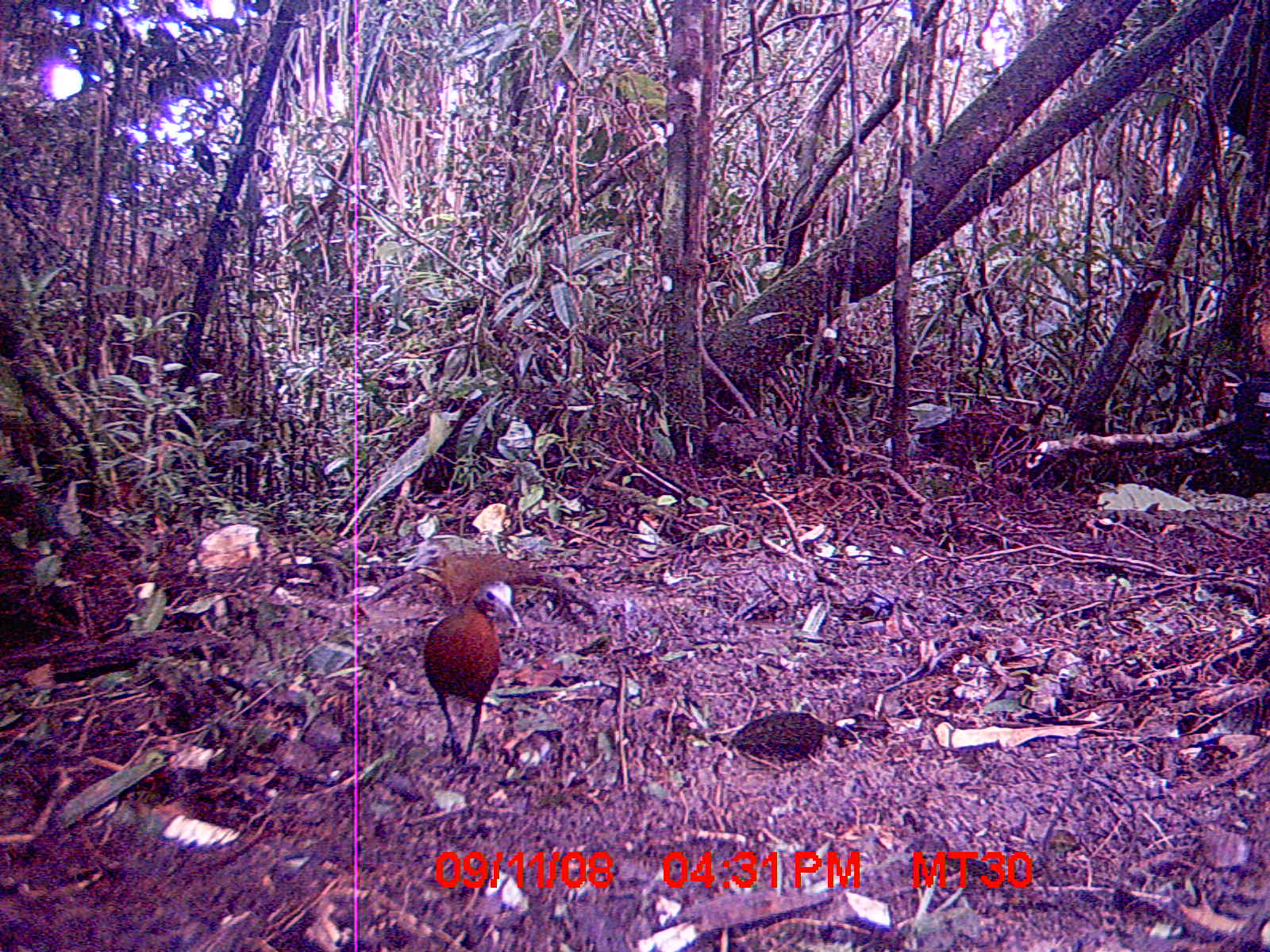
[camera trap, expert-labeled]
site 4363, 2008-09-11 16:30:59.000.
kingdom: Animalia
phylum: Chordata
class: Aves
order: Gruiformes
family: Sarothruridae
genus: Mentocrex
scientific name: Mentocrex kioloides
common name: madagascar wood rail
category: canirallus kioloides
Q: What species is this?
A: Canirallus kioloides (madagascar wood rail) (Mentocrex kioloides).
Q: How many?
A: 2.